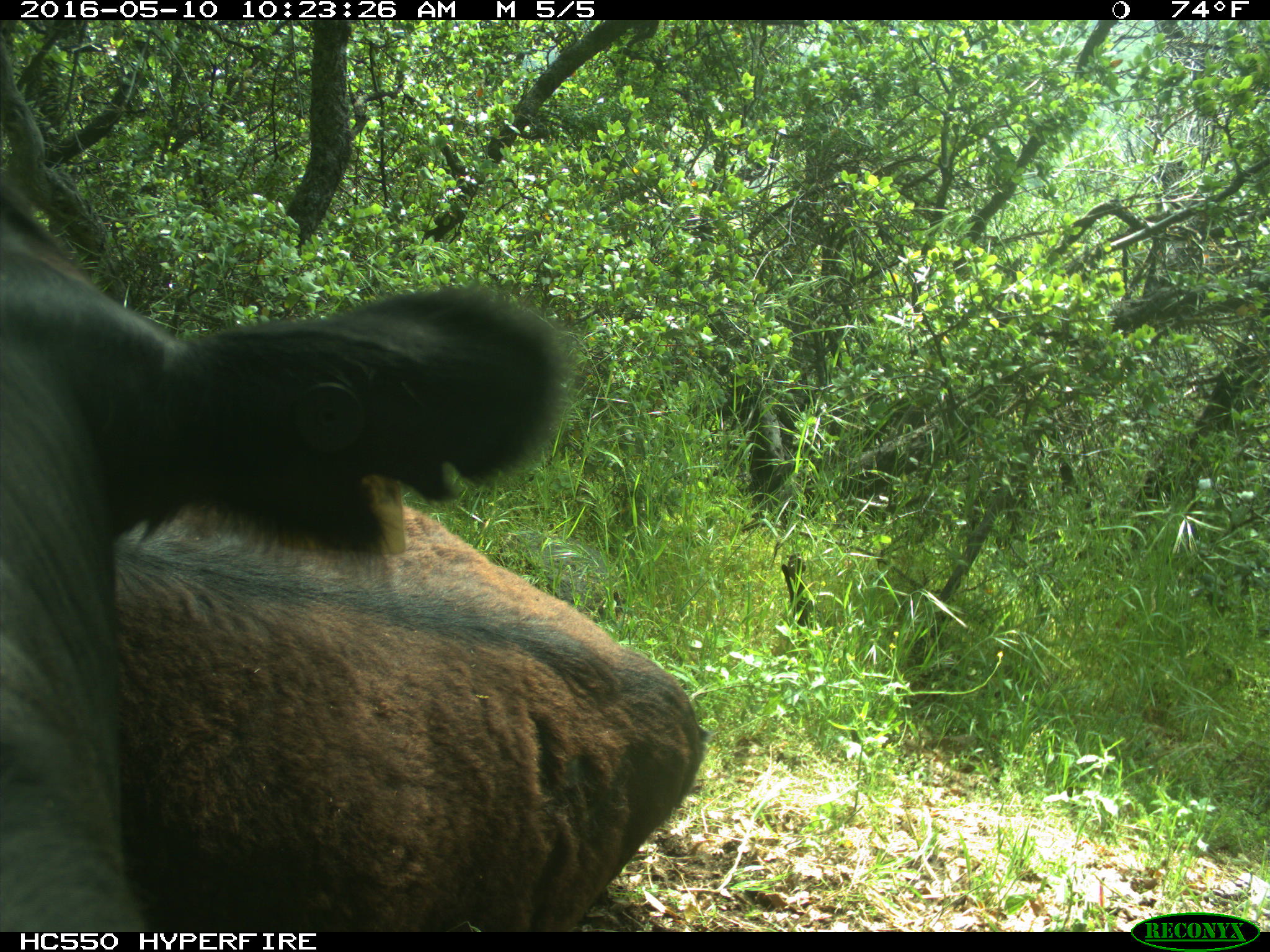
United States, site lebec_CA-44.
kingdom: Animalia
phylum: Chordata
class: Mammalia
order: Artiodactyla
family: Bovidae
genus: Bos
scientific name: Bos taurus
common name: domestic cow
Bos taurus (domestic cow).